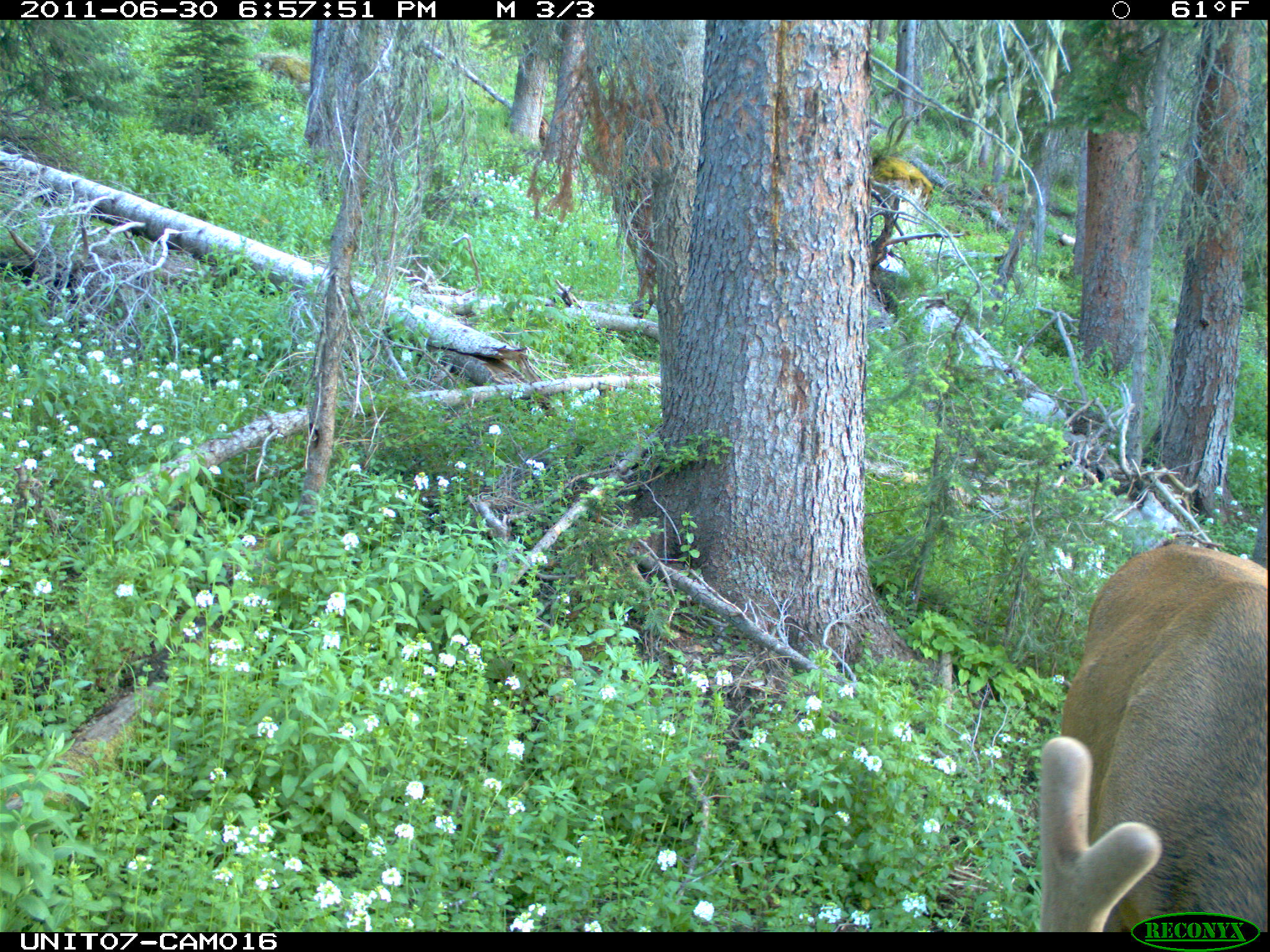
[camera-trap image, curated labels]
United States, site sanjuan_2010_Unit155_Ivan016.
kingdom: Animalia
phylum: Chordata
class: Mammalia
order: Artiodactyla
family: Cervidae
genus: Cervus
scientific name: Cervus elaphus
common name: red deer